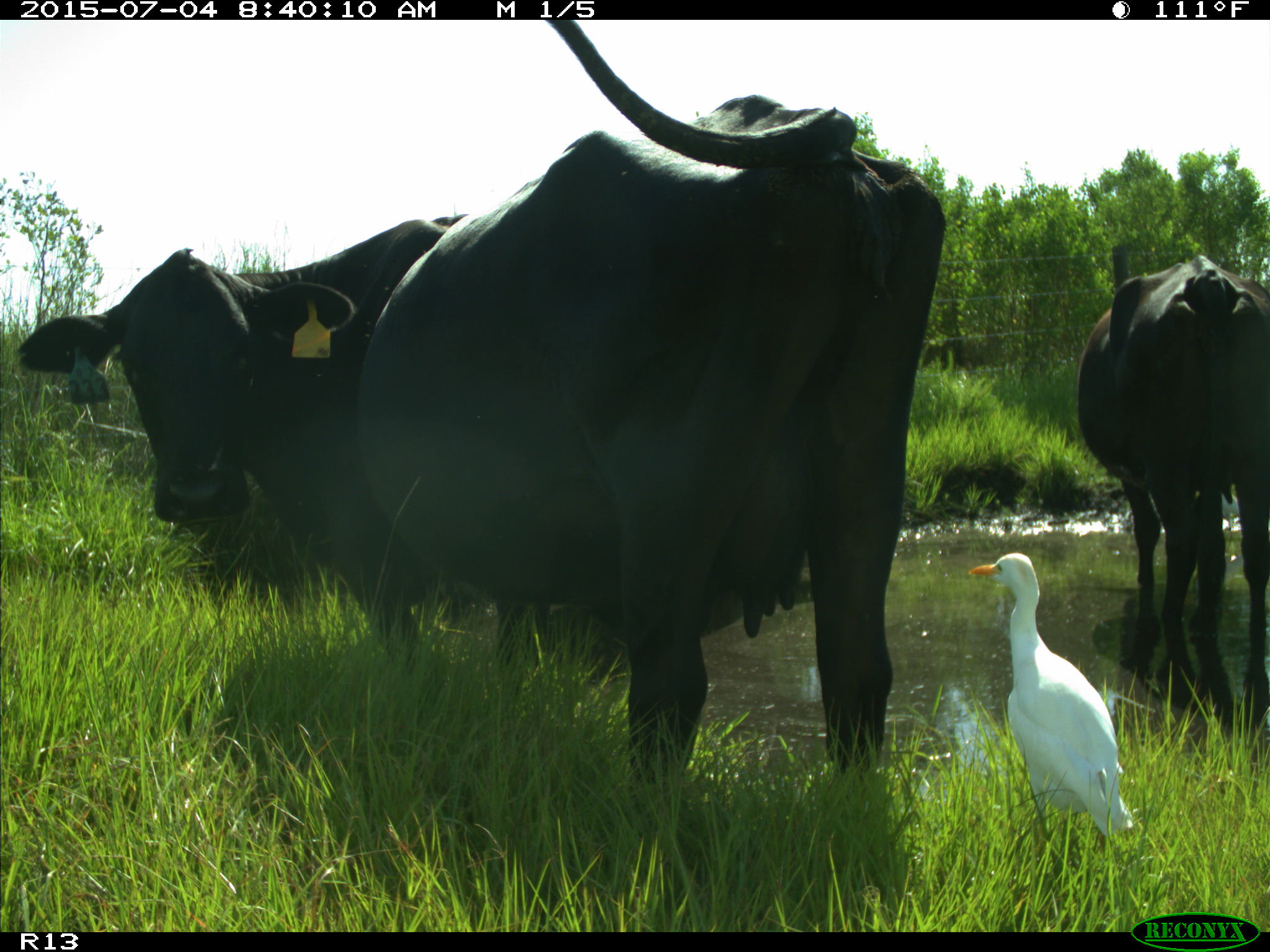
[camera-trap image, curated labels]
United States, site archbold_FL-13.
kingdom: Animalia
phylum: Chordata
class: Mammalia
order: Artiodactyla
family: Bovidae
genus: Bos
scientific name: Bos taurus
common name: domestic cow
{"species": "Bos taurus (domestic cow)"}